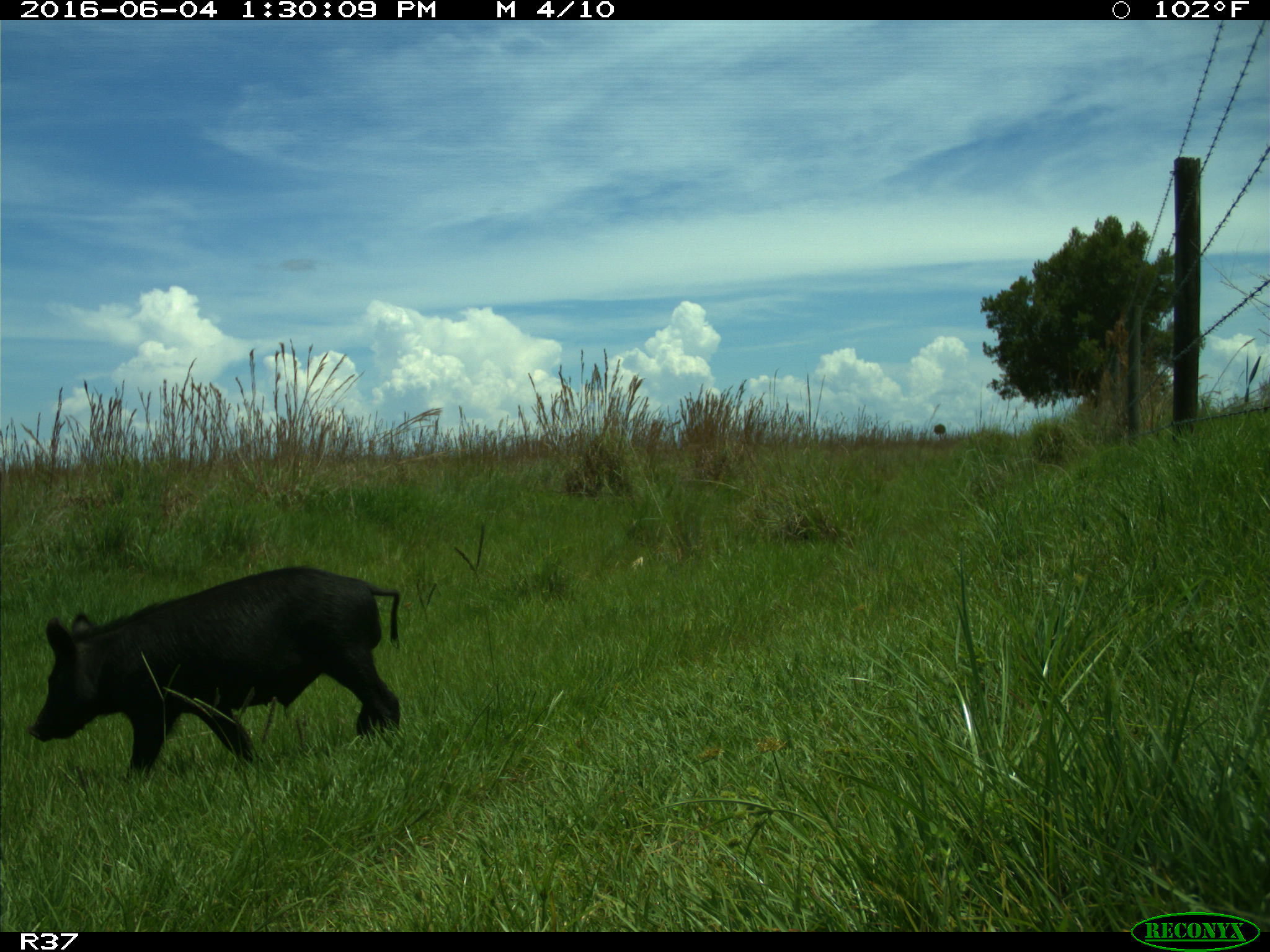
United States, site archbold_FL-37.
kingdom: Animalia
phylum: Chordata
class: Mammalia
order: Artiodactyla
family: Suidae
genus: Sus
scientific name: Sus scrofa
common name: wild boar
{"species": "Sus scrofa (wild boar)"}